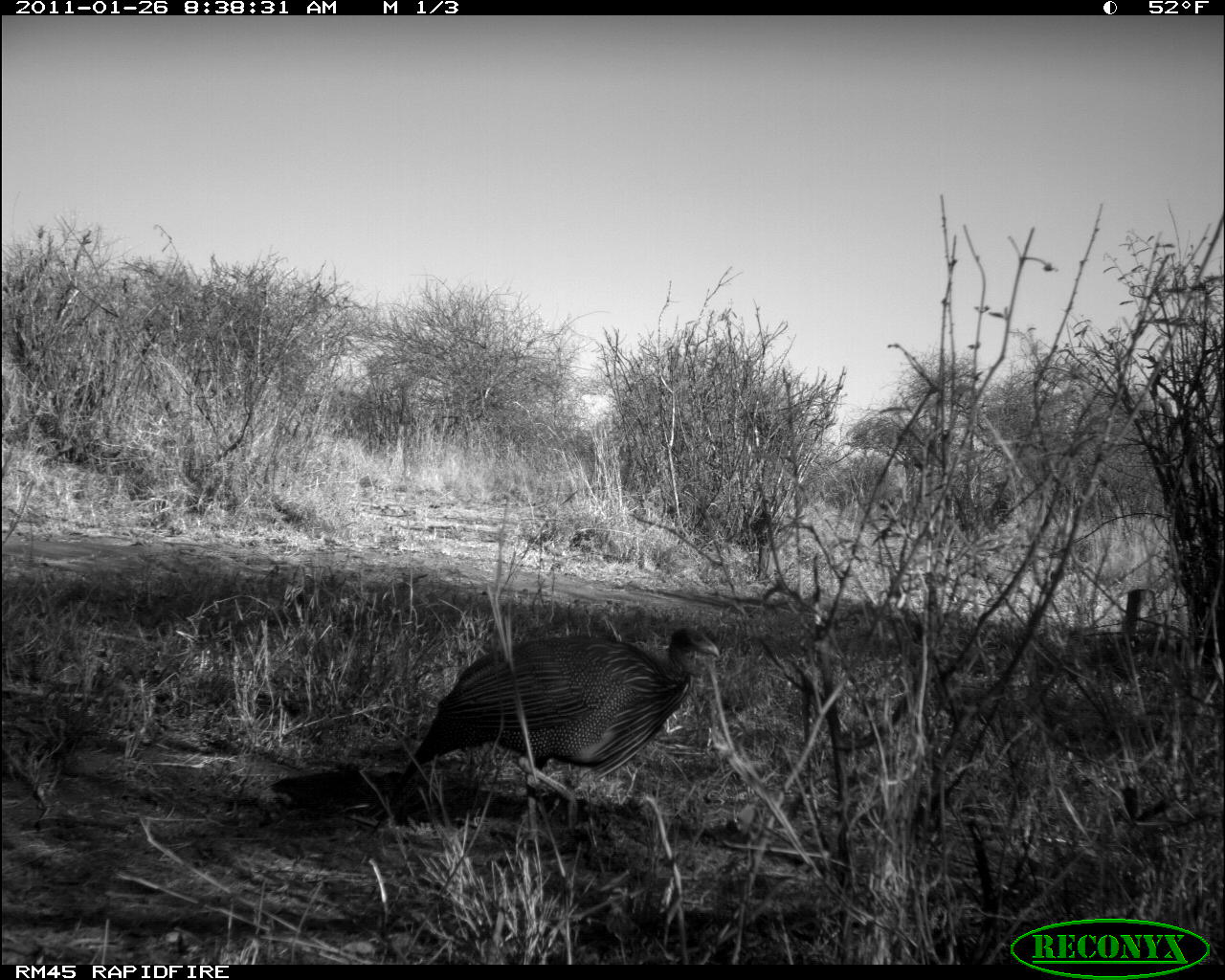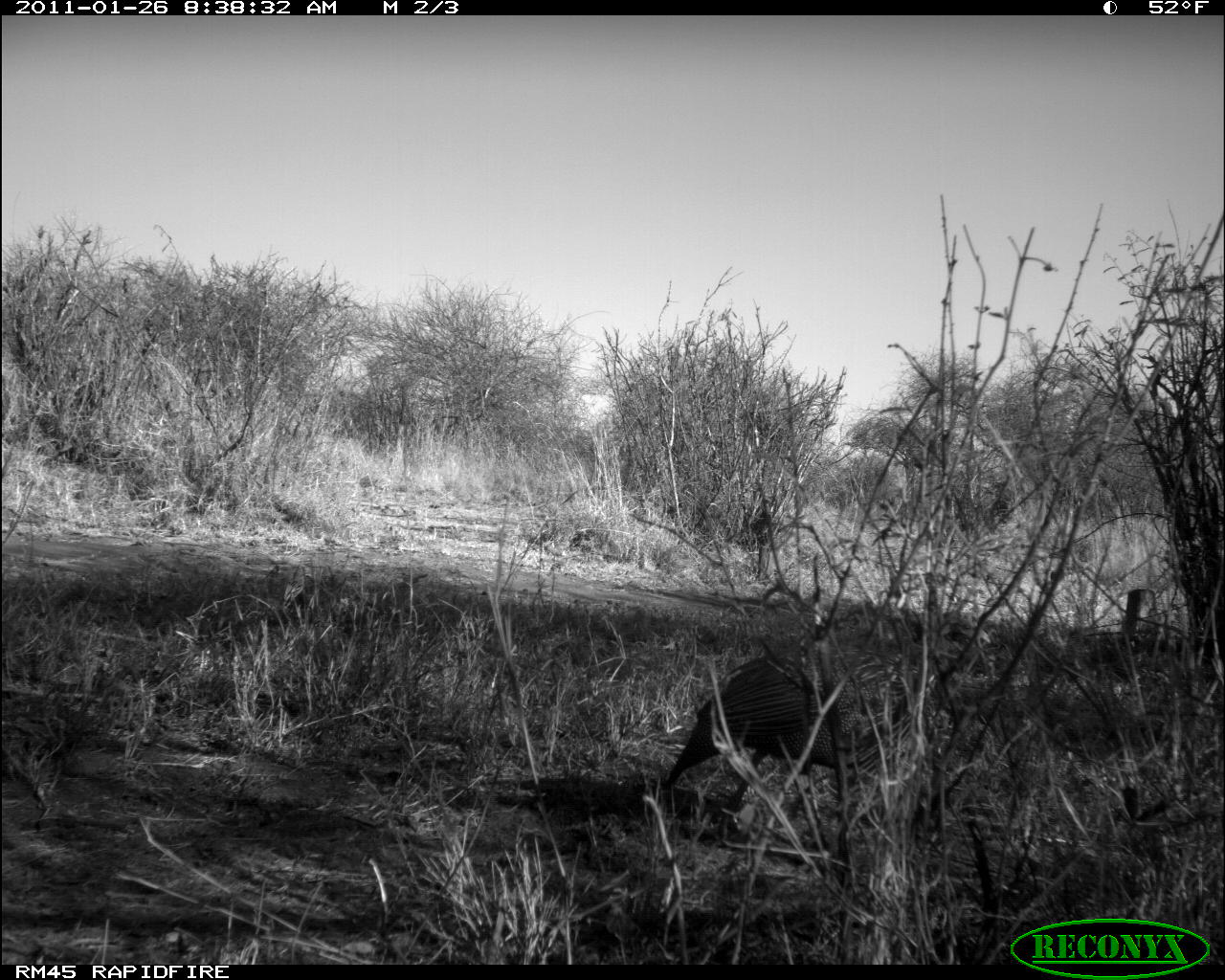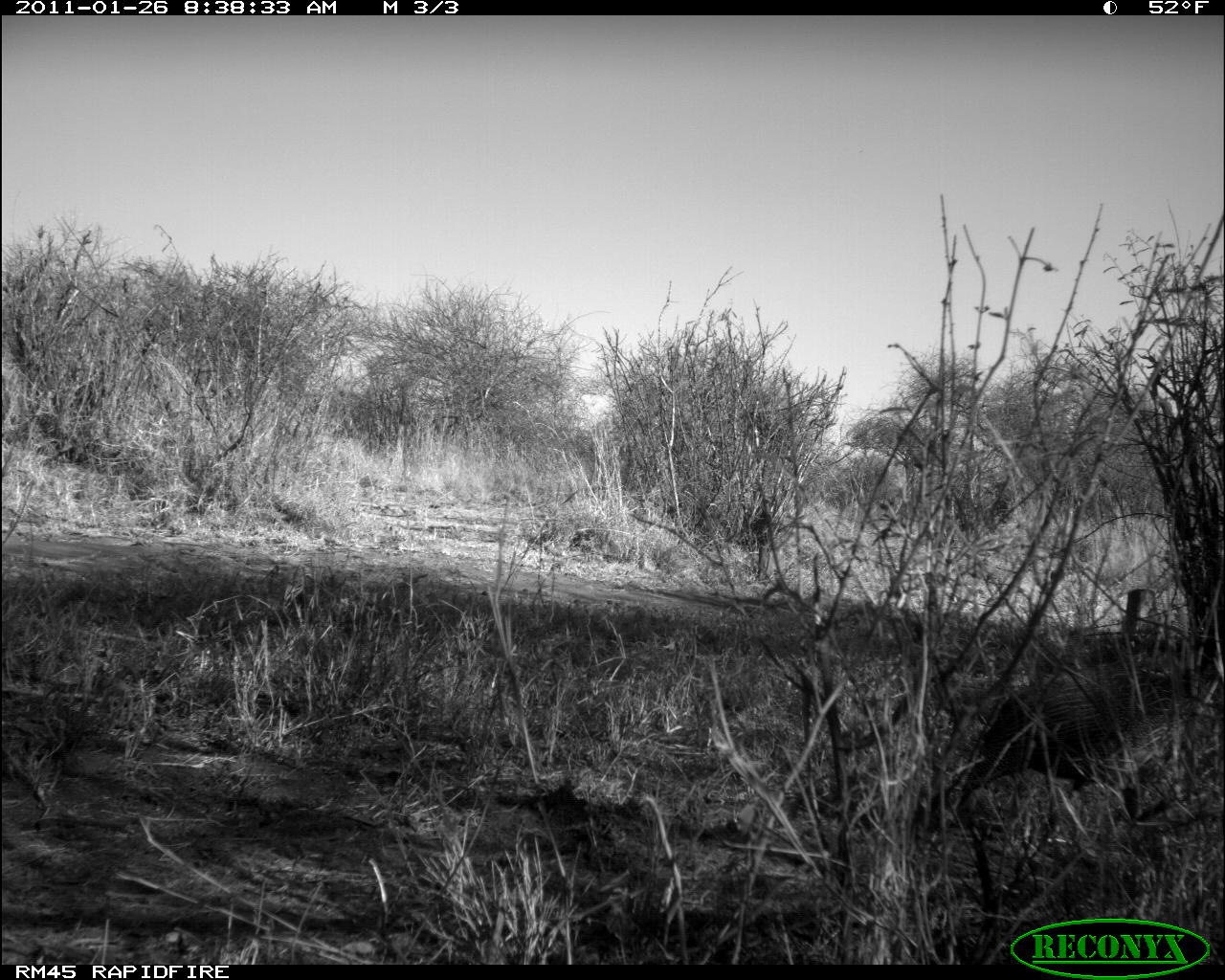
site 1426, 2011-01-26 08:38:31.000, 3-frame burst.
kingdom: Animalia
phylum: Chordata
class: Aves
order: Galliformes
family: Numididae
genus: Acryllium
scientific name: Acryllium vulturinum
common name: vulturine guineafowl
Acryllium vulturinum (vulturine guineafowl), count 1.